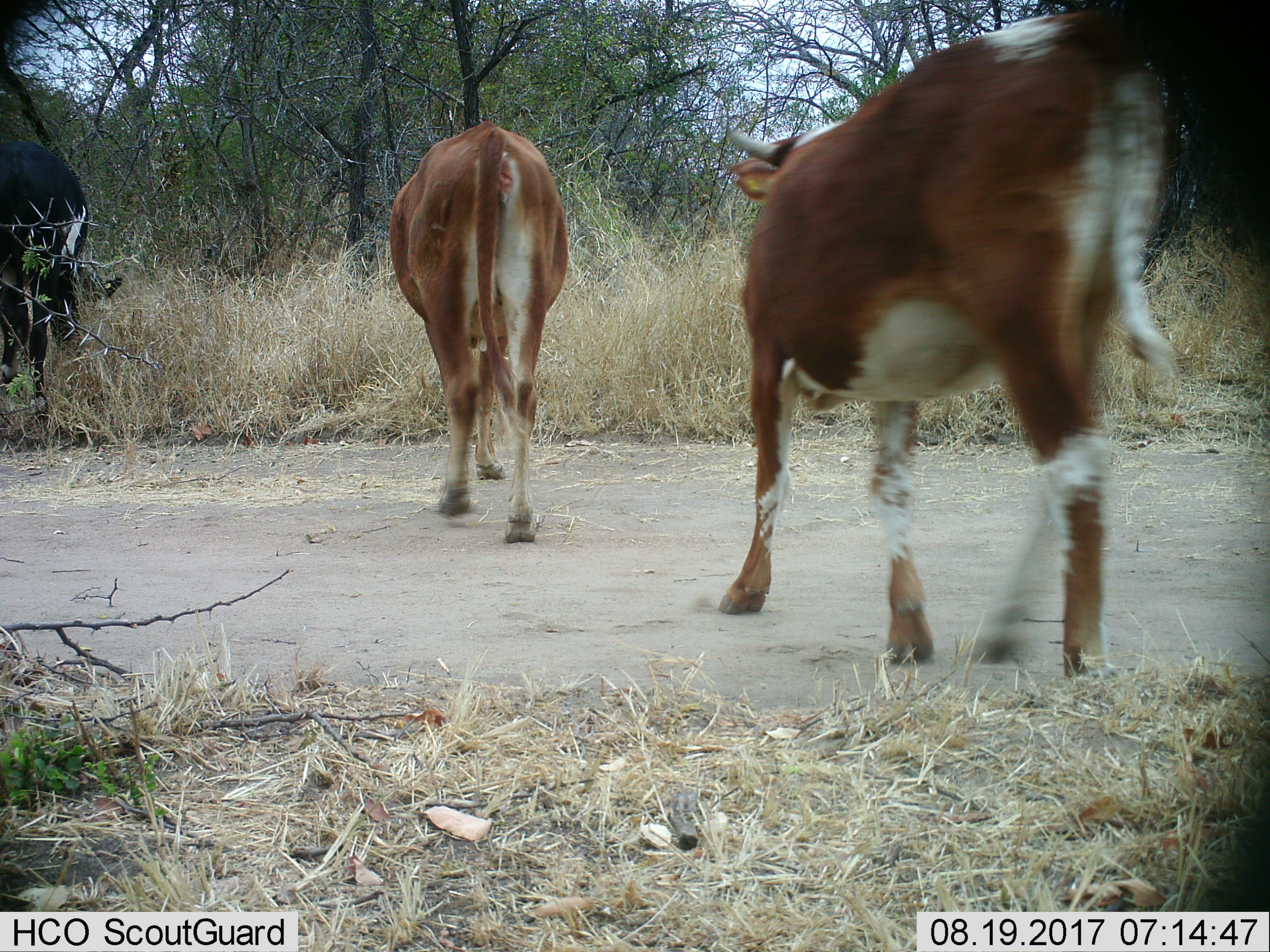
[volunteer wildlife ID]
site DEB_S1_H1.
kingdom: Animalia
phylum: Chordata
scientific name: Vertebrata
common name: domestic animal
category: domesticanimal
Domesticanimal (domestic animal) (Vertebrata), count 3. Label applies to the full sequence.